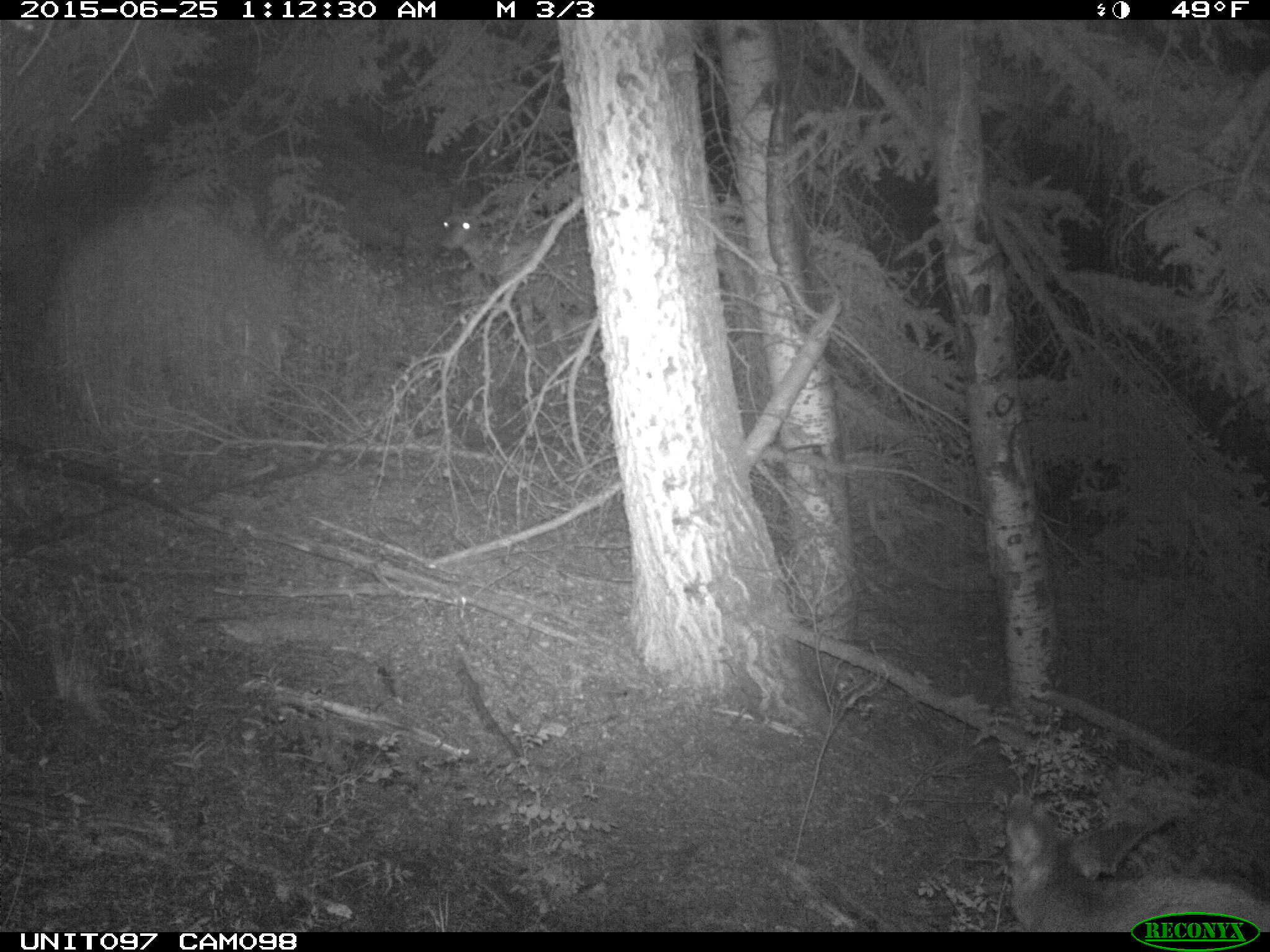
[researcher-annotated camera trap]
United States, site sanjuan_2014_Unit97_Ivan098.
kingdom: Animalia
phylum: Chordata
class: Mammalia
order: Artiodactyla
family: Cervidae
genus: Odocoileus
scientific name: Odocoileus hemionus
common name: mule deer